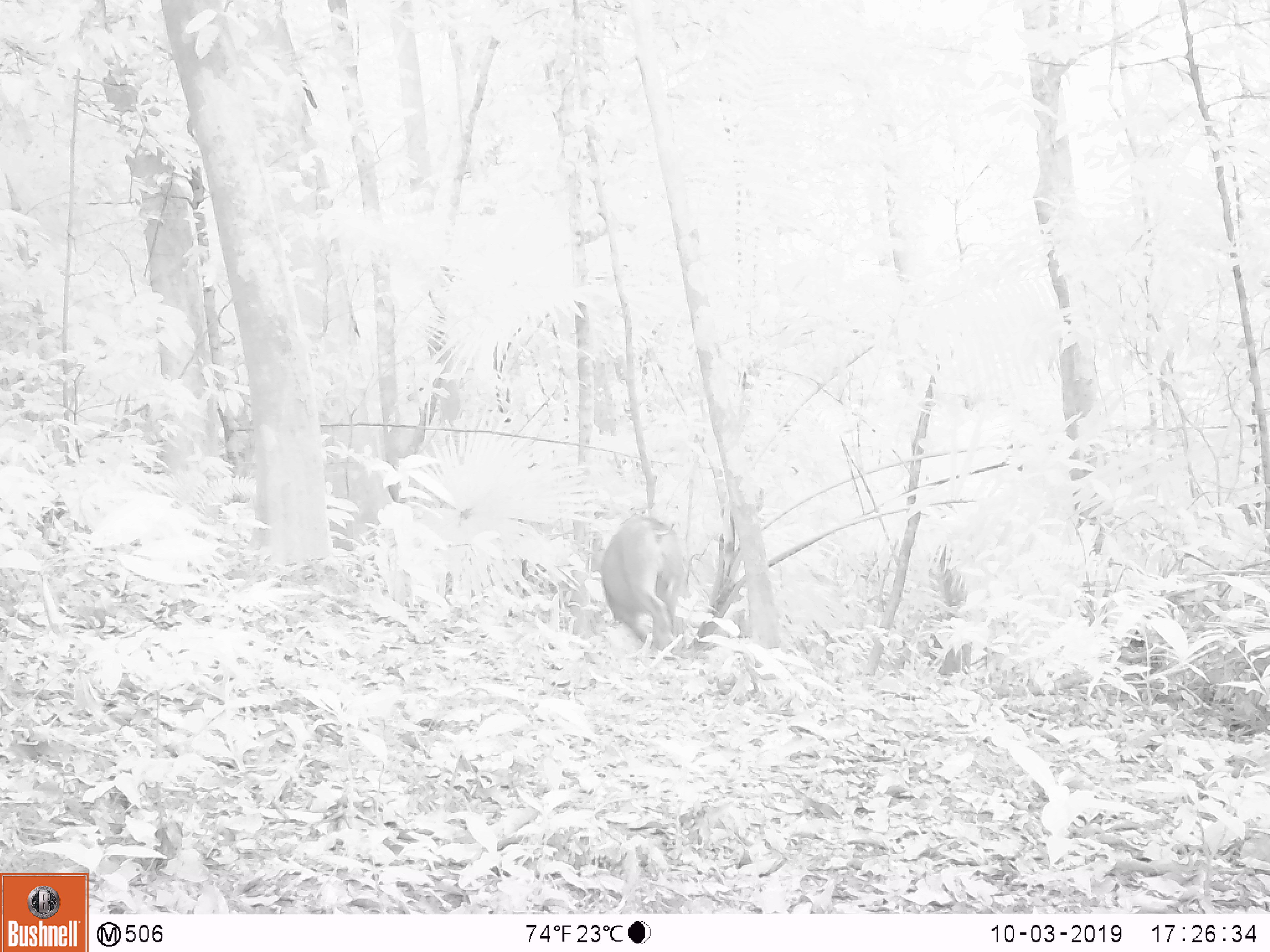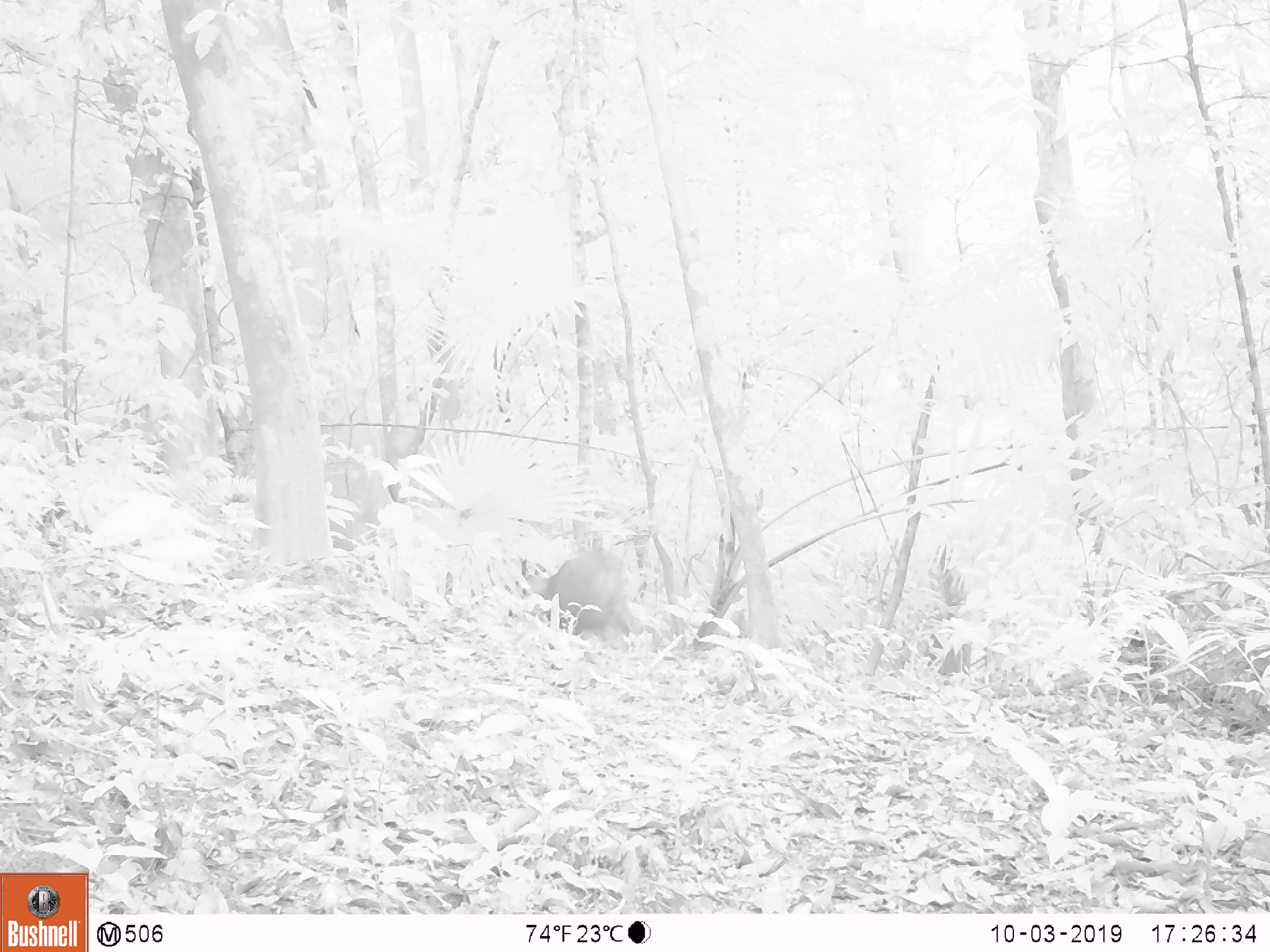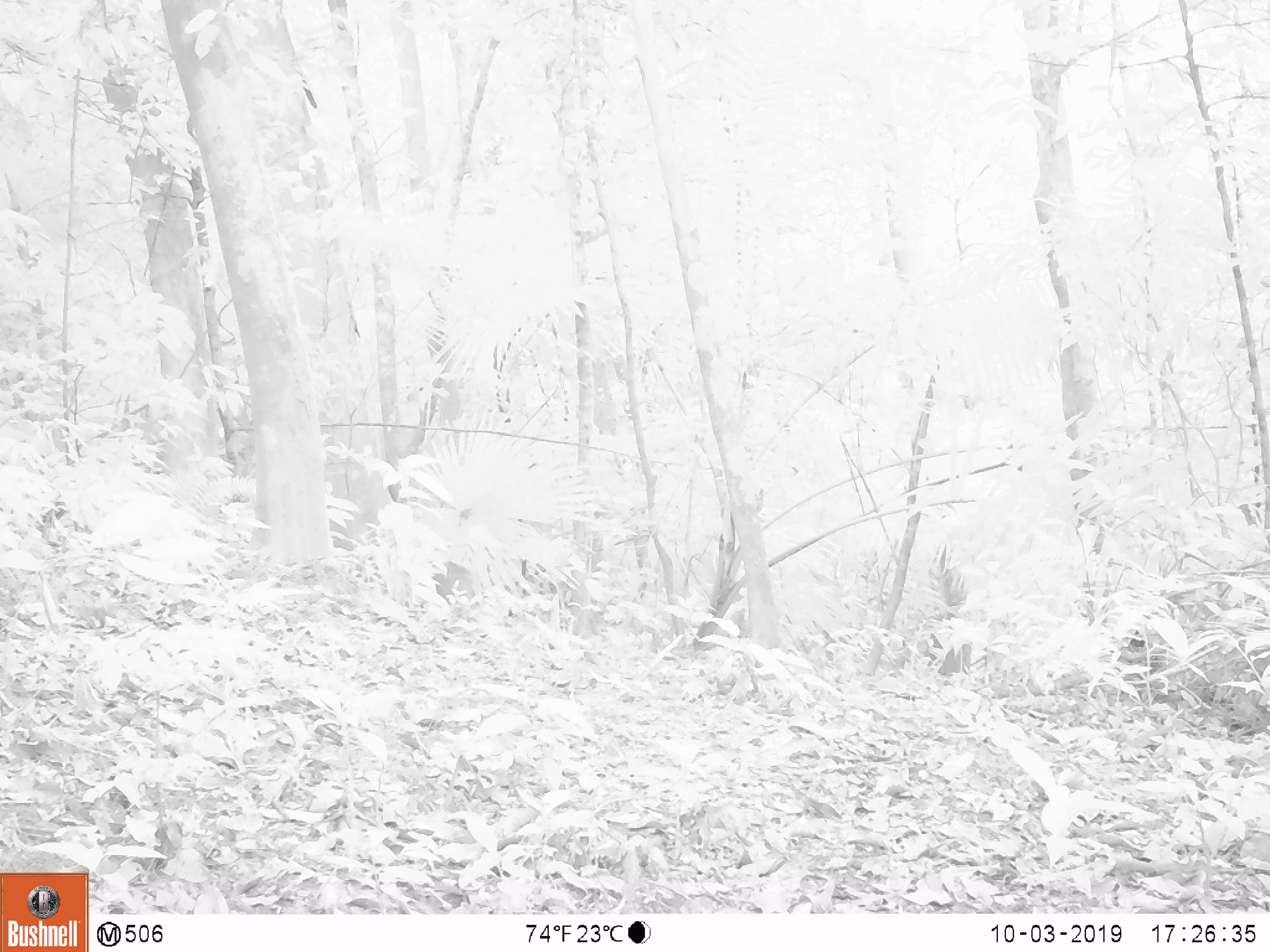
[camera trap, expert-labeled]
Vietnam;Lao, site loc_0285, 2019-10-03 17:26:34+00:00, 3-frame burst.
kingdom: Animalia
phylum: Chordata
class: Mammalia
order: Artiodactyla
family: Suidae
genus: Sus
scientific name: Sus scrofa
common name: eurasian wild pig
Eurasian wild pig (Sus scrofa). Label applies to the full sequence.